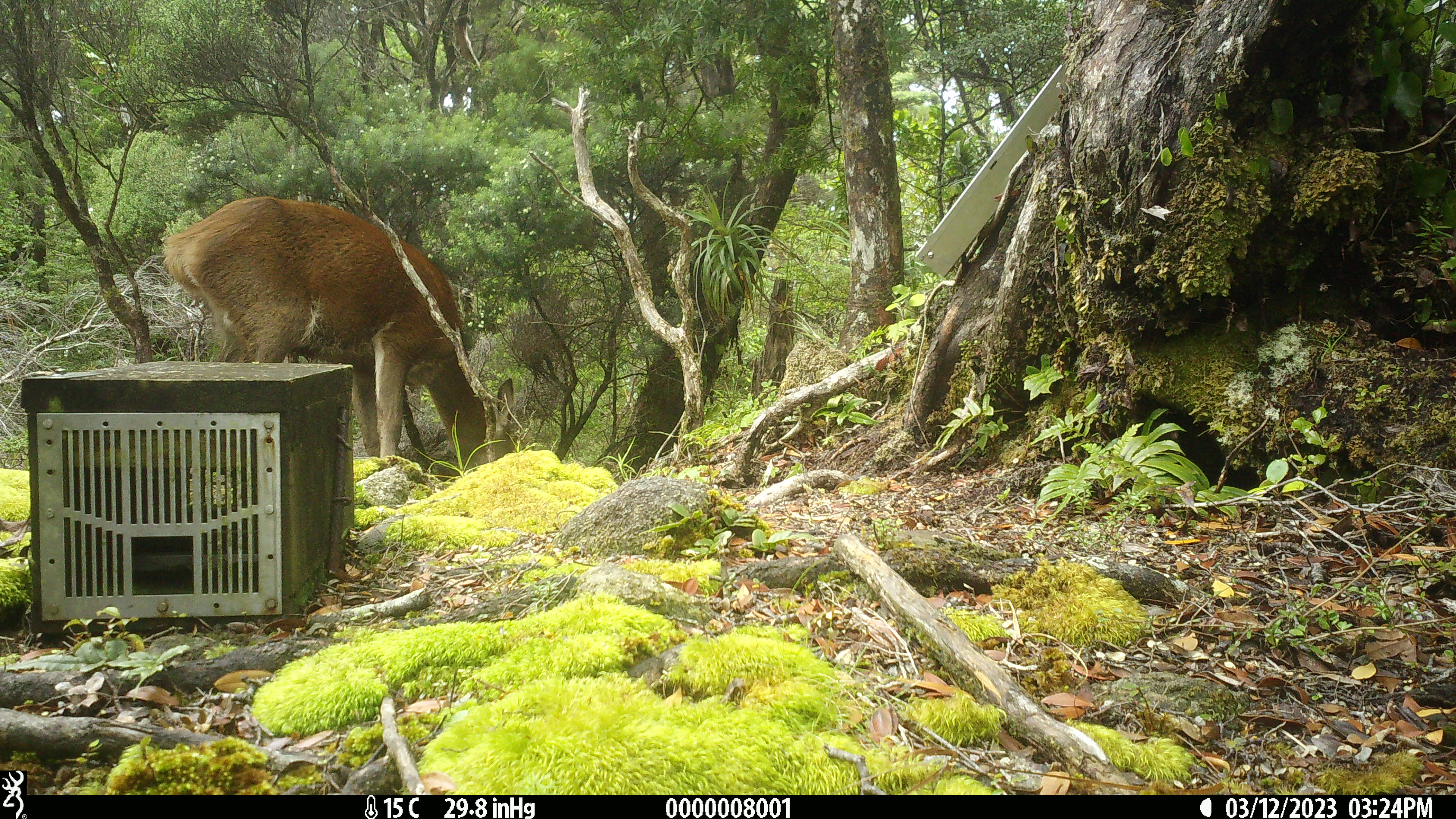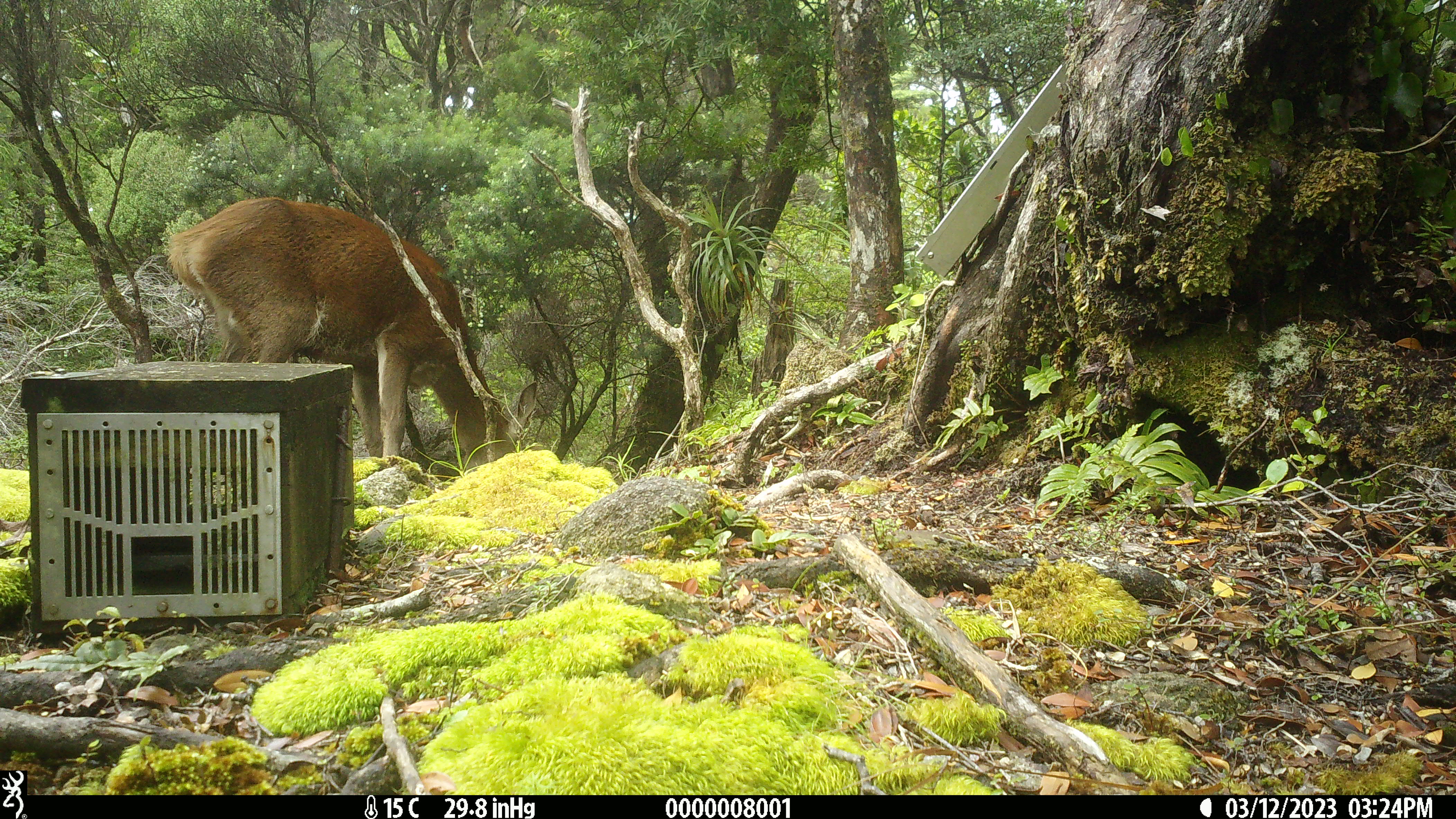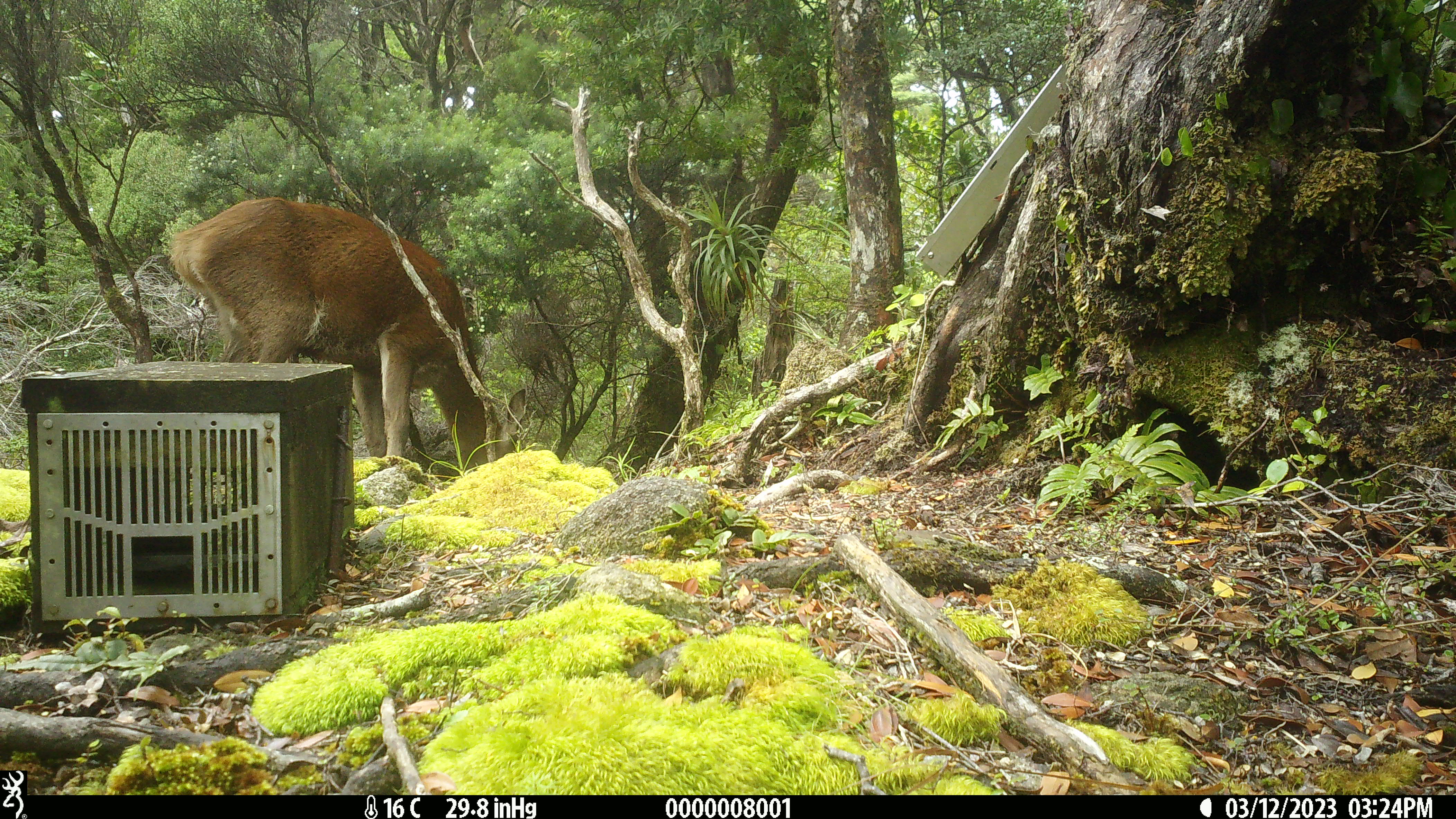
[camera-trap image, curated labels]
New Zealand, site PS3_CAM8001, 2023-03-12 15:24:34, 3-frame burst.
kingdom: Animalia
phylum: Chordata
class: Mammalia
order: Artiodactyla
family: Cervidae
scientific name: Cervidae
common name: deer